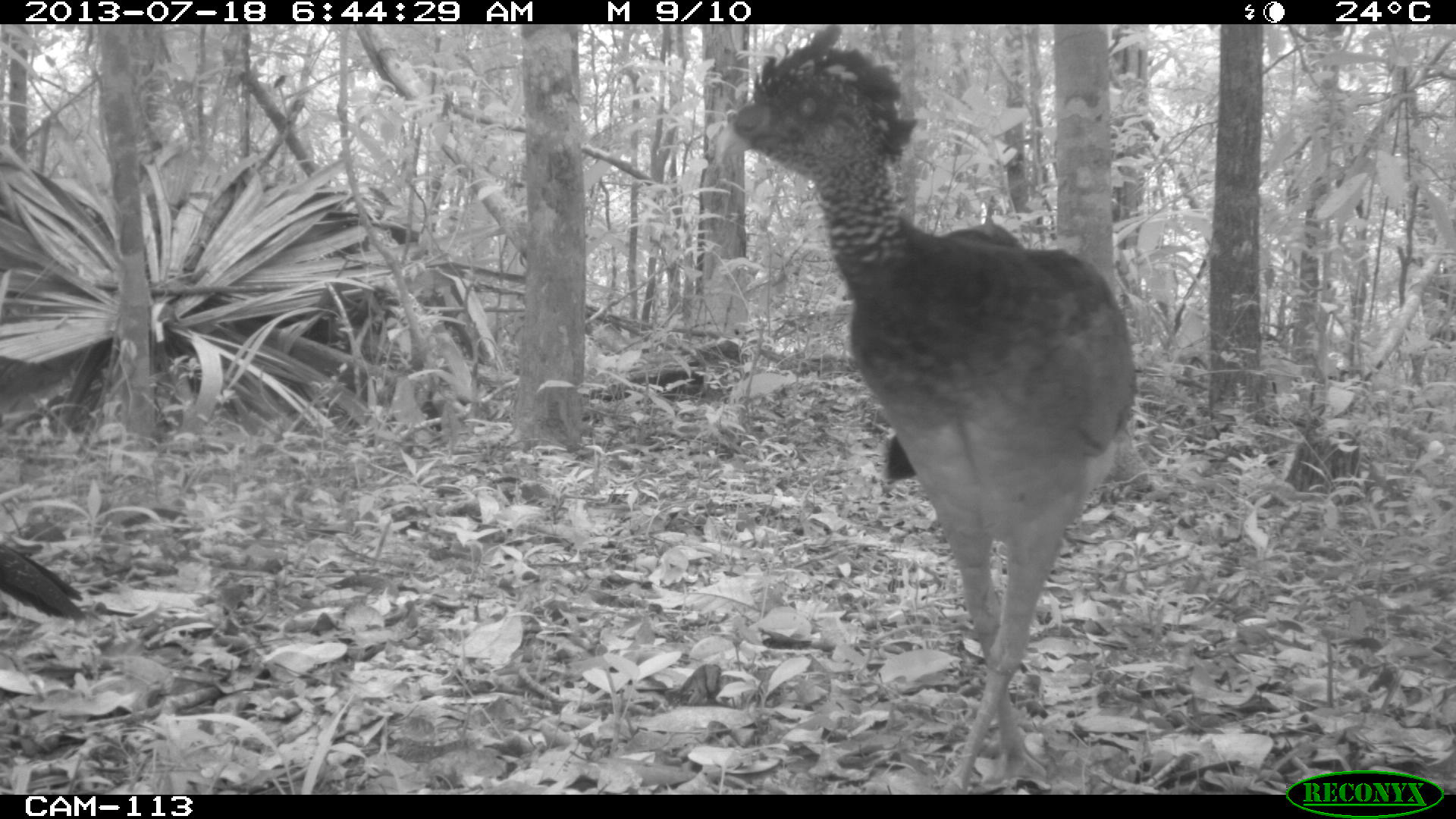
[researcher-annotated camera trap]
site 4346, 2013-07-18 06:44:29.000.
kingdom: Animalia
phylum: Chordata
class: Aves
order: Galliformes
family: Cracidae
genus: Crax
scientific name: Crax rubra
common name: great curassow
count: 2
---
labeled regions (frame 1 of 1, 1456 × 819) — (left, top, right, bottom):
crax rubra: (712, 24, 1137, 794); (0, 543, 85, 620)